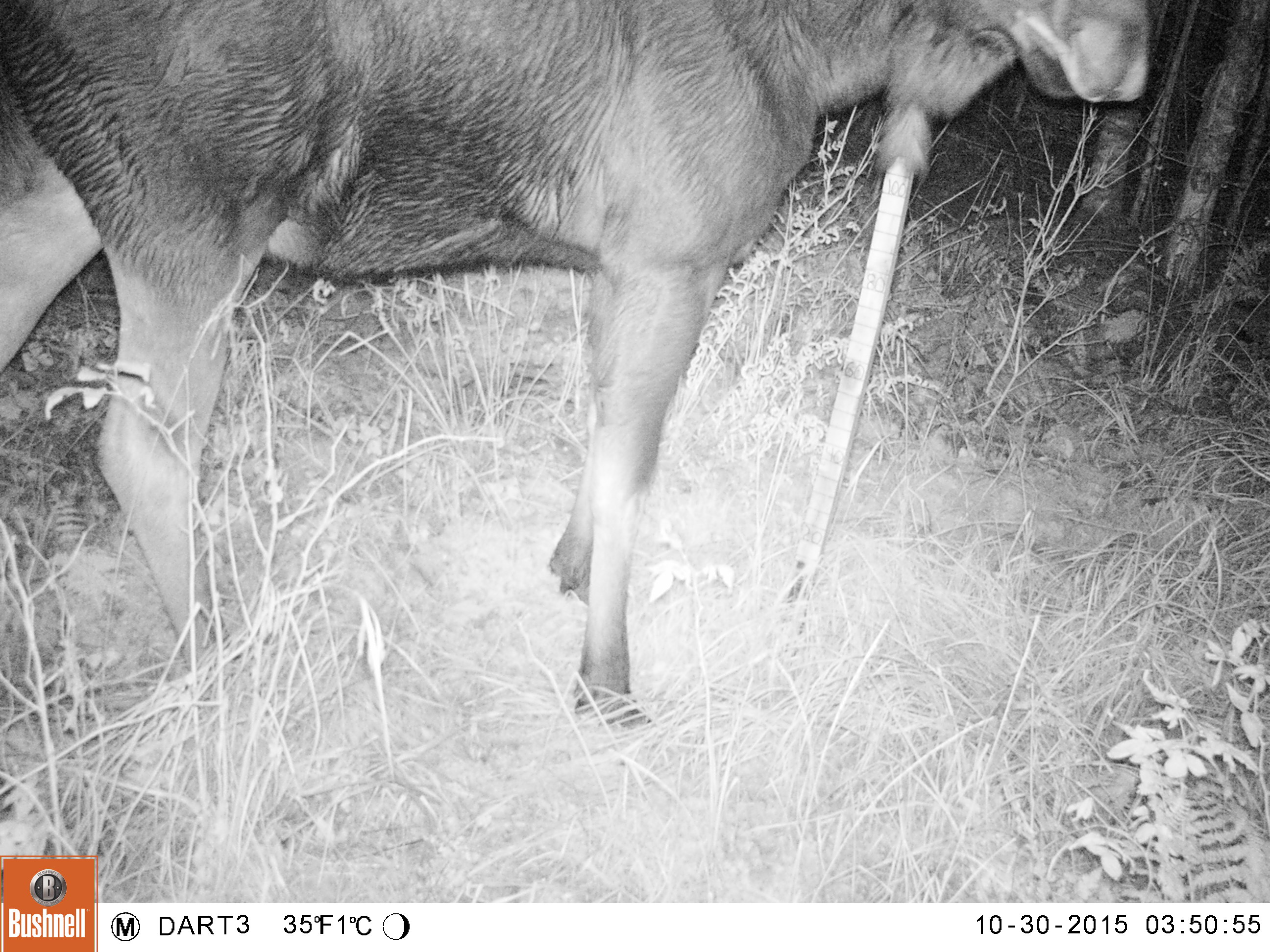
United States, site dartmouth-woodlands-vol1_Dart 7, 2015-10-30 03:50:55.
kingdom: Animalia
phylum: Chordata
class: Mammalia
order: Artiodactyla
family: Cervidae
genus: Alces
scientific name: Alces alces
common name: moose